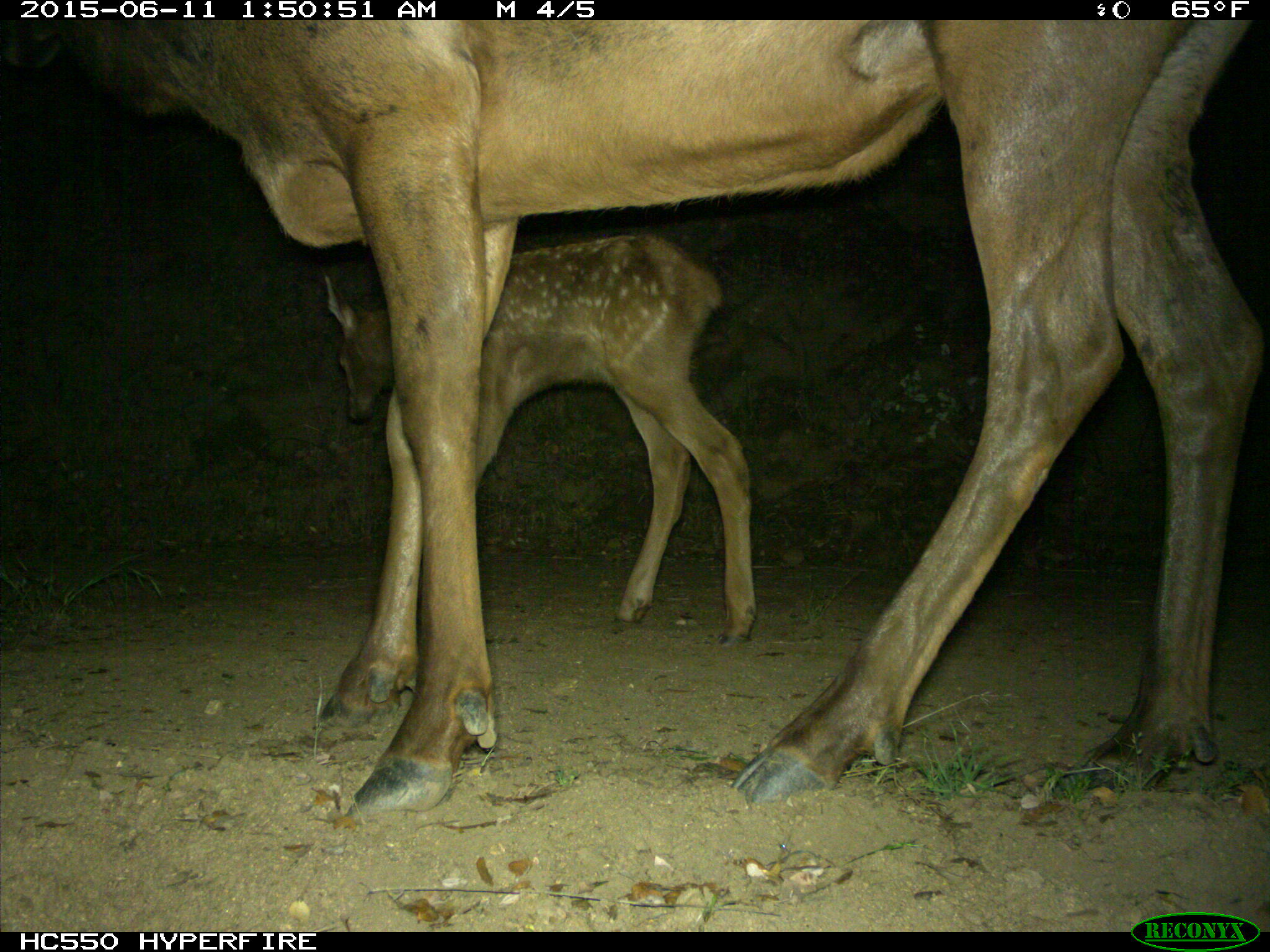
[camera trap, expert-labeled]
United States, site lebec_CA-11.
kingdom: Animalia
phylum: Chordata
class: Mammalia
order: Artiodactyla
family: Cervidae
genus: Cervus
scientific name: Cervus canadensis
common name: elk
Cervus canadensis (elk).